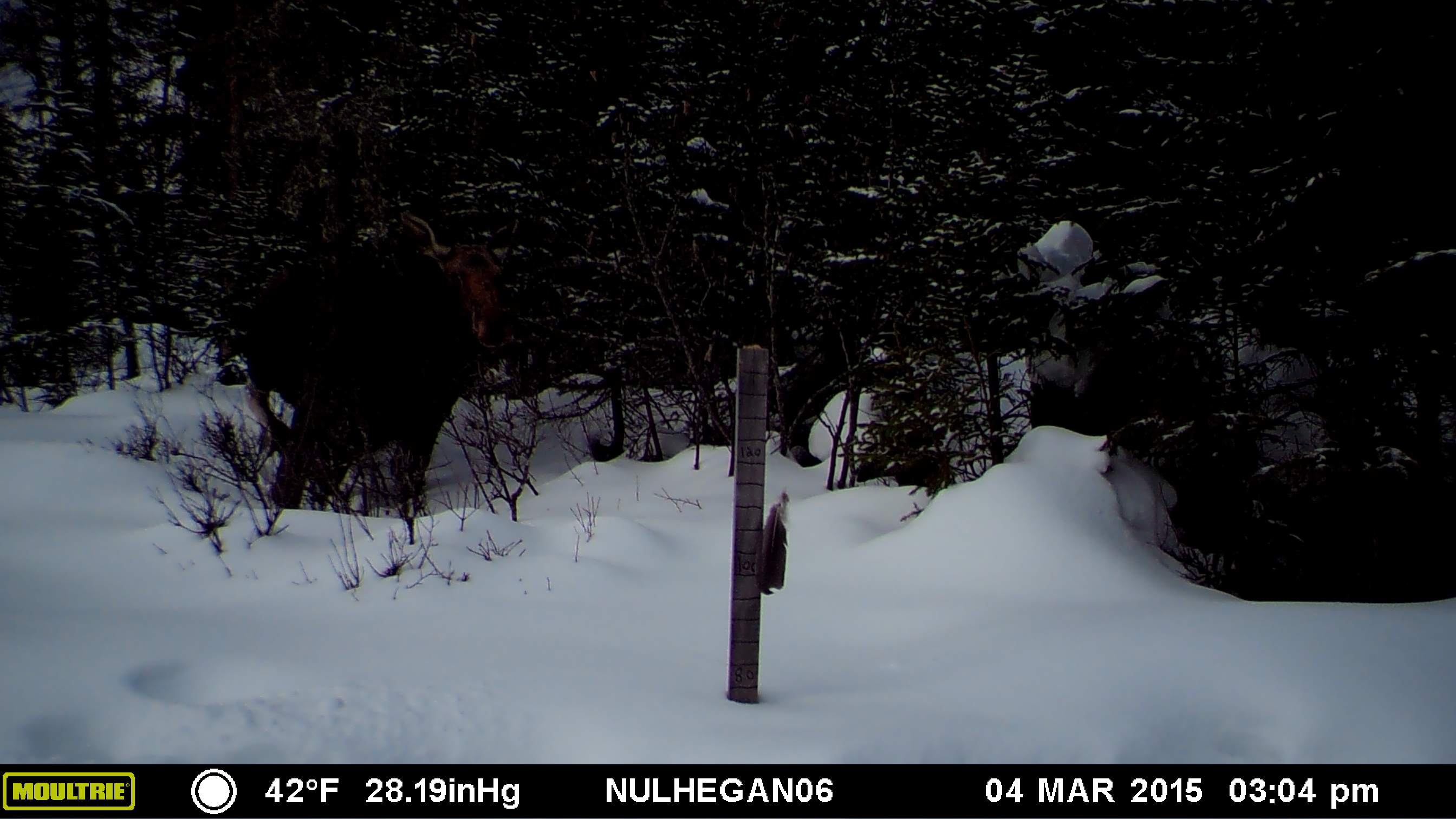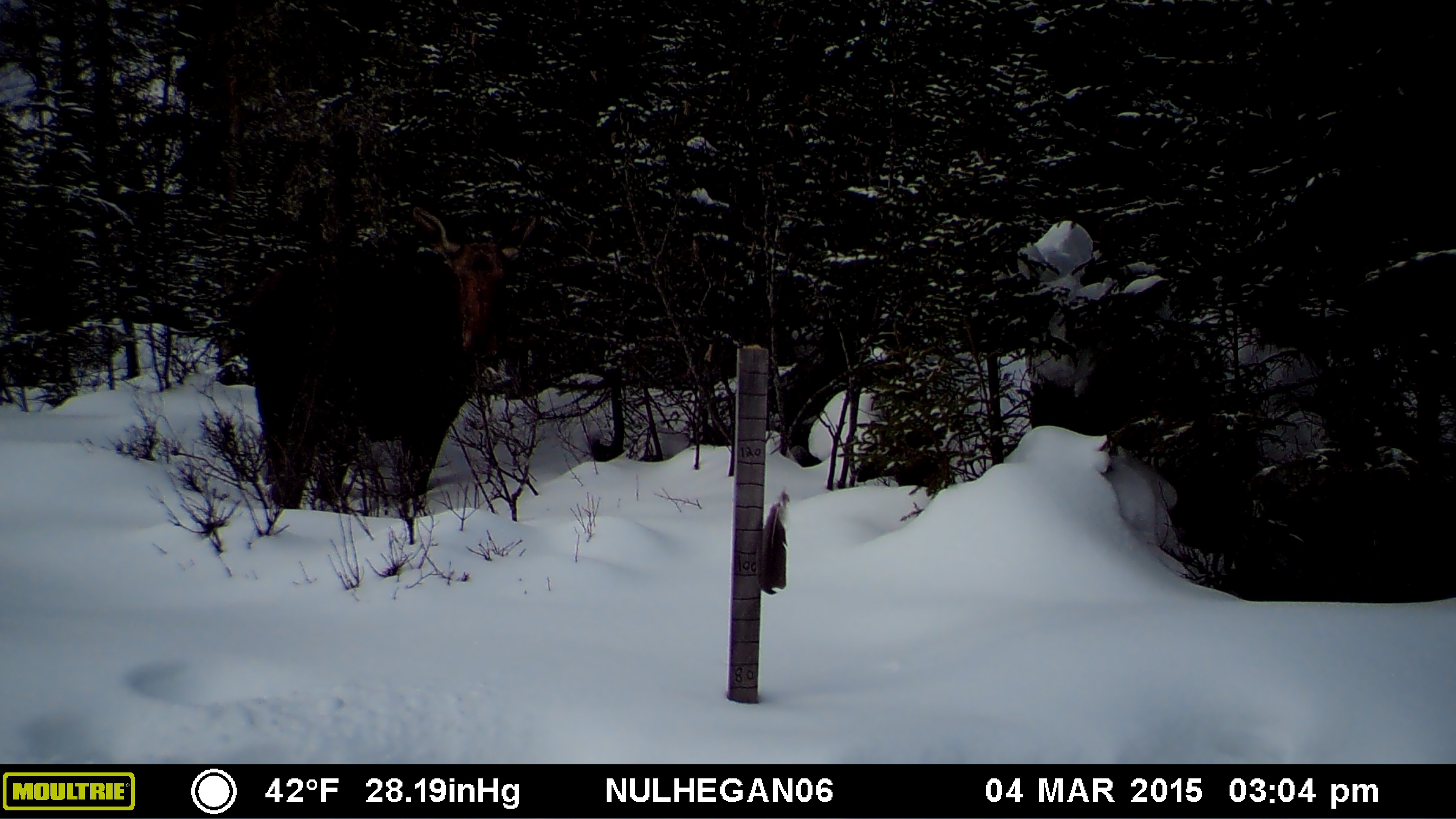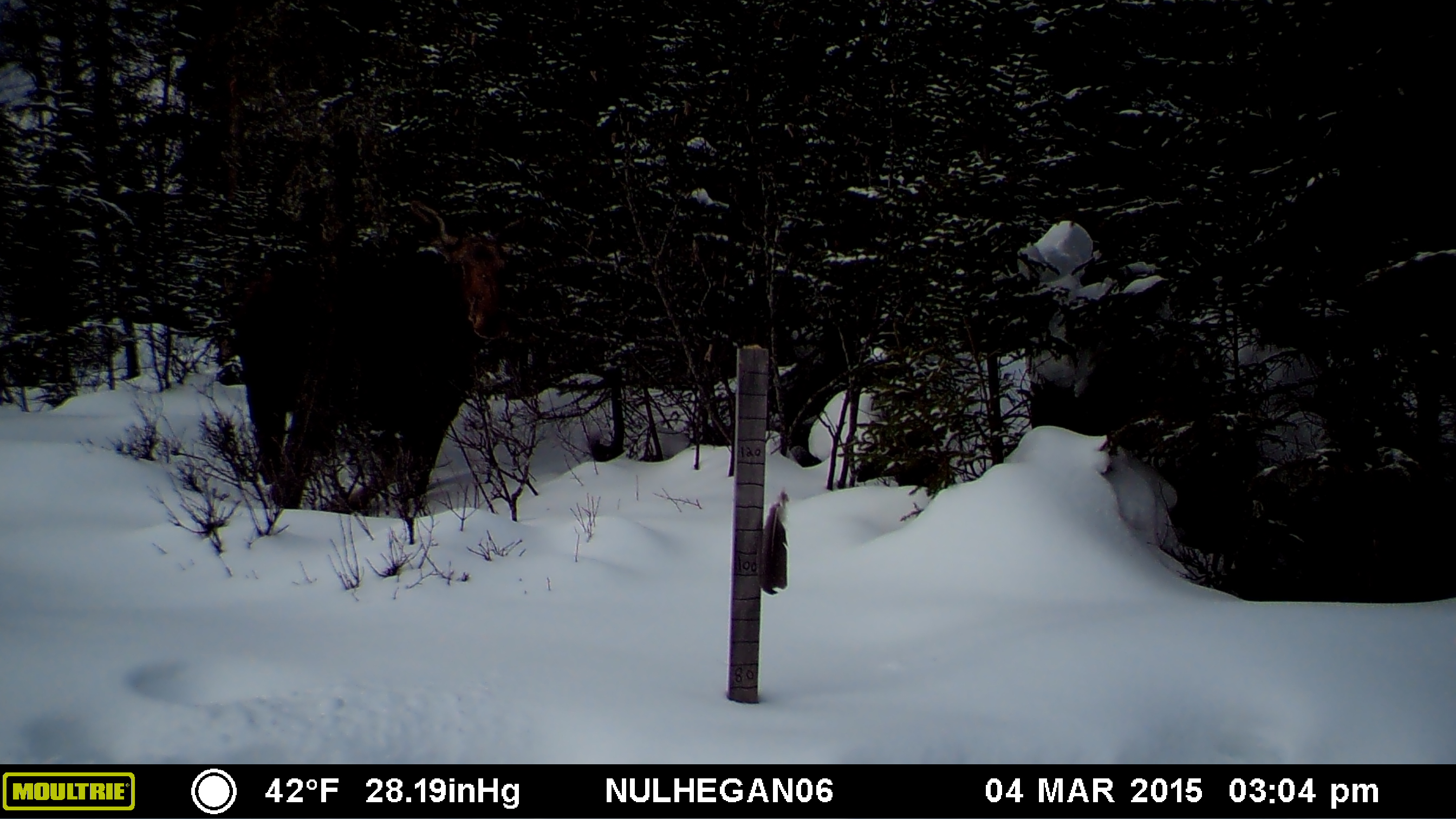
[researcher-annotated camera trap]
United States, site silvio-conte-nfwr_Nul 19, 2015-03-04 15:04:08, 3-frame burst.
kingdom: Animalia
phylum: Chordata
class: Mammalia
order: Artiodactyla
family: Cervidae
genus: Alces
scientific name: Alces alces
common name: moose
Moose (Alces alces).